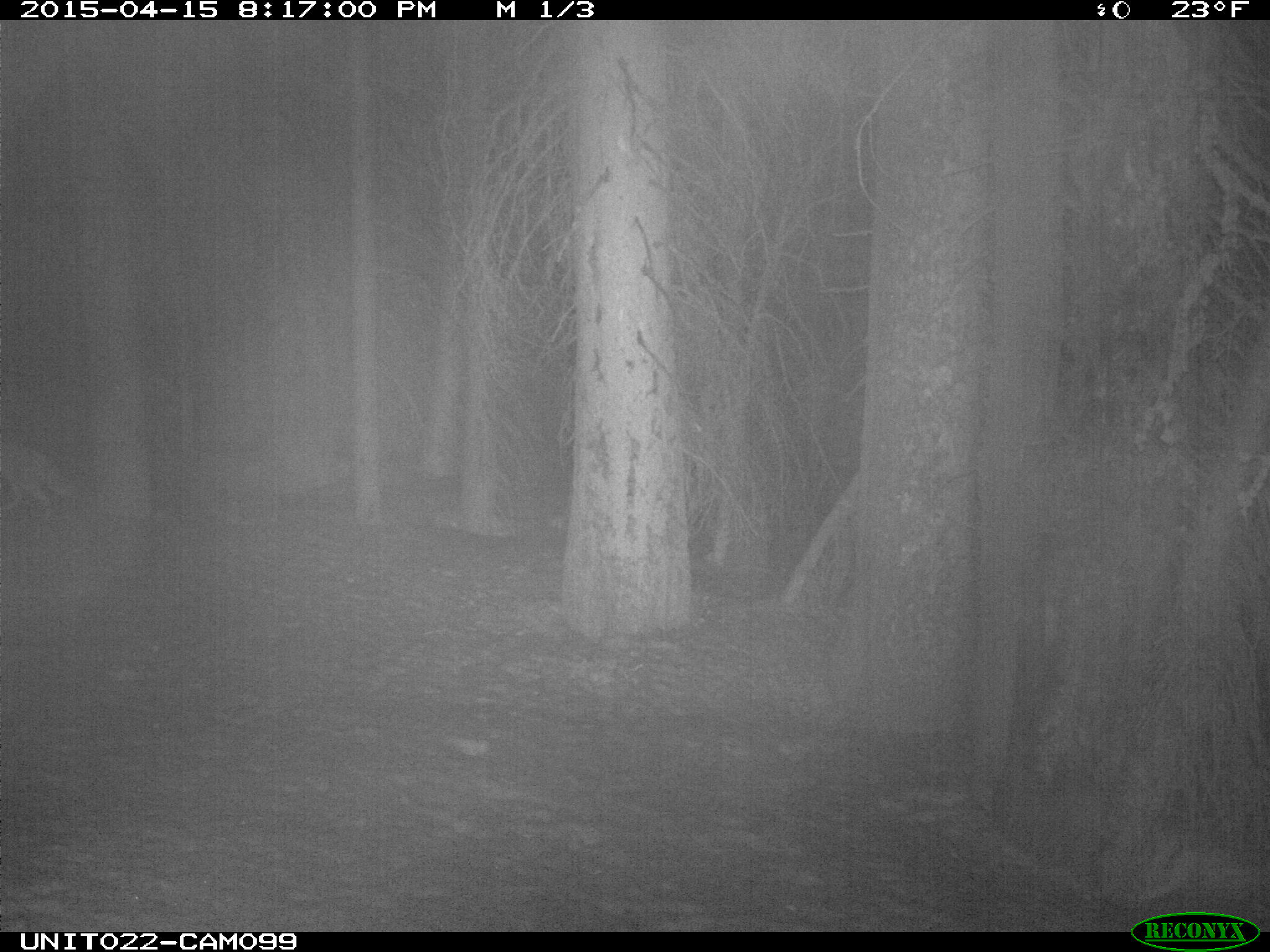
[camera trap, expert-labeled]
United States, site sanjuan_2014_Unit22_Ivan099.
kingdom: Animalia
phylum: Chordata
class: Mammalia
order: Carnivora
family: Canidae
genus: Canis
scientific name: Canis latrans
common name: coyote